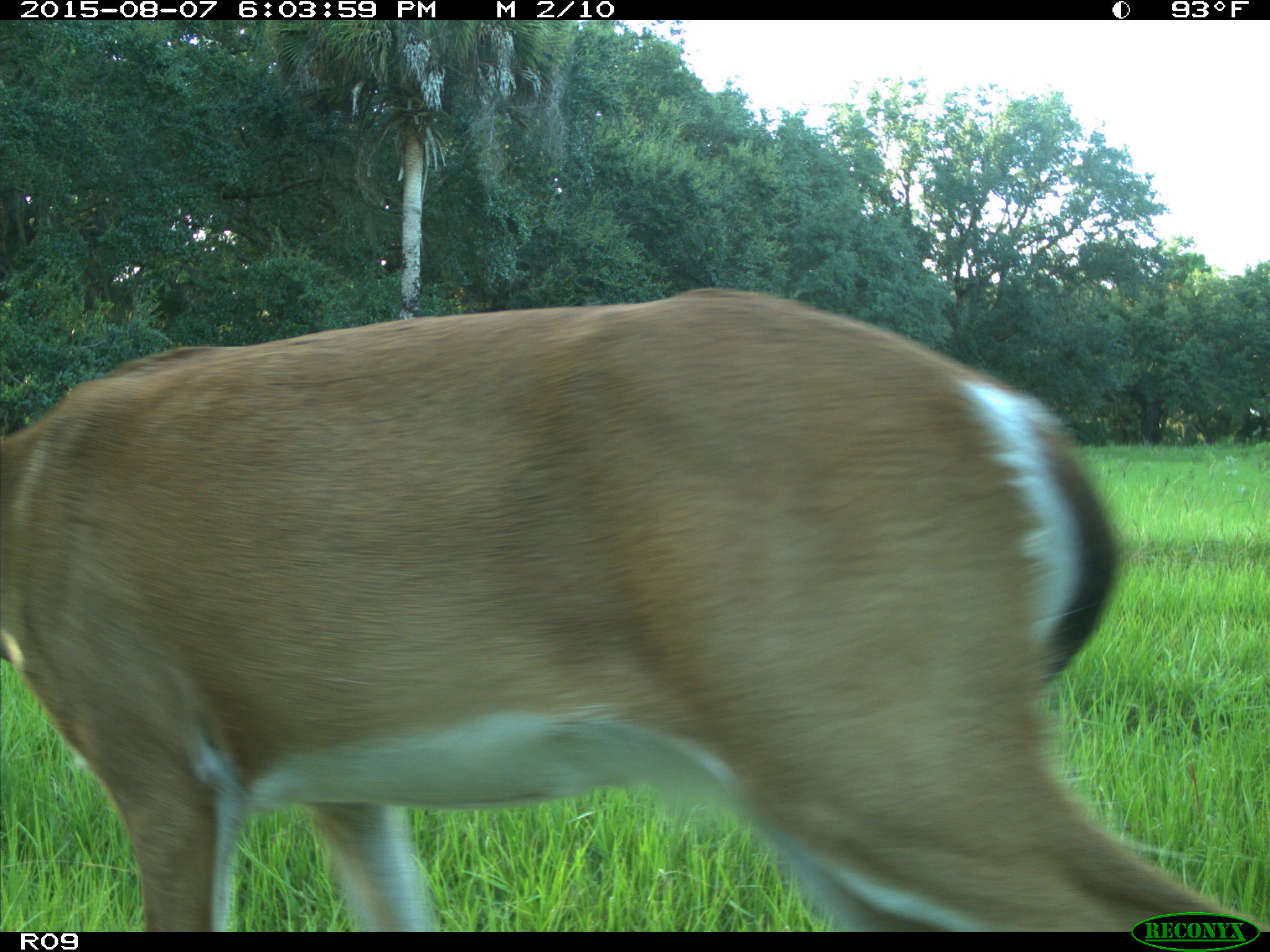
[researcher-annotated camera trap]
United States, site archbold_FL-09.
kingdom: Animalia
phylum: Chordata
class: Mammalia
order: Artiodactyla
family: Cervidae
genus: Odocoileus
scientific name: Odocoileus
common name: deer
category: unidentified deer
Unidentified deer (deer) (Odocoileus).